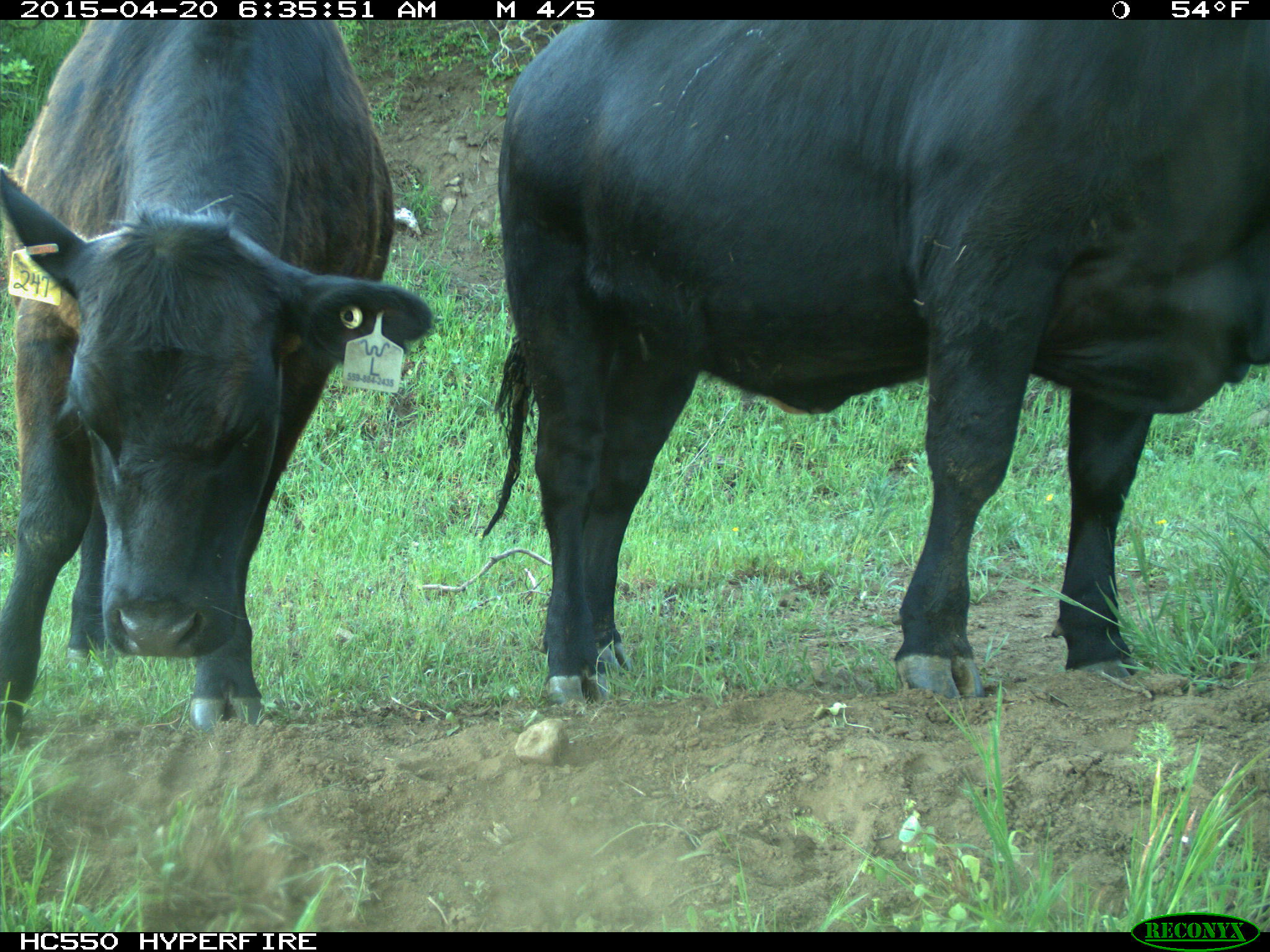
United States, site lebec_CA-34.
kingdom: Animalia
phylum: Chordata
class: Mammalia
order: Artiodactyla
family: Bovidae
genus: Bos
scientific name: Bos taurus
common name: domestic cow